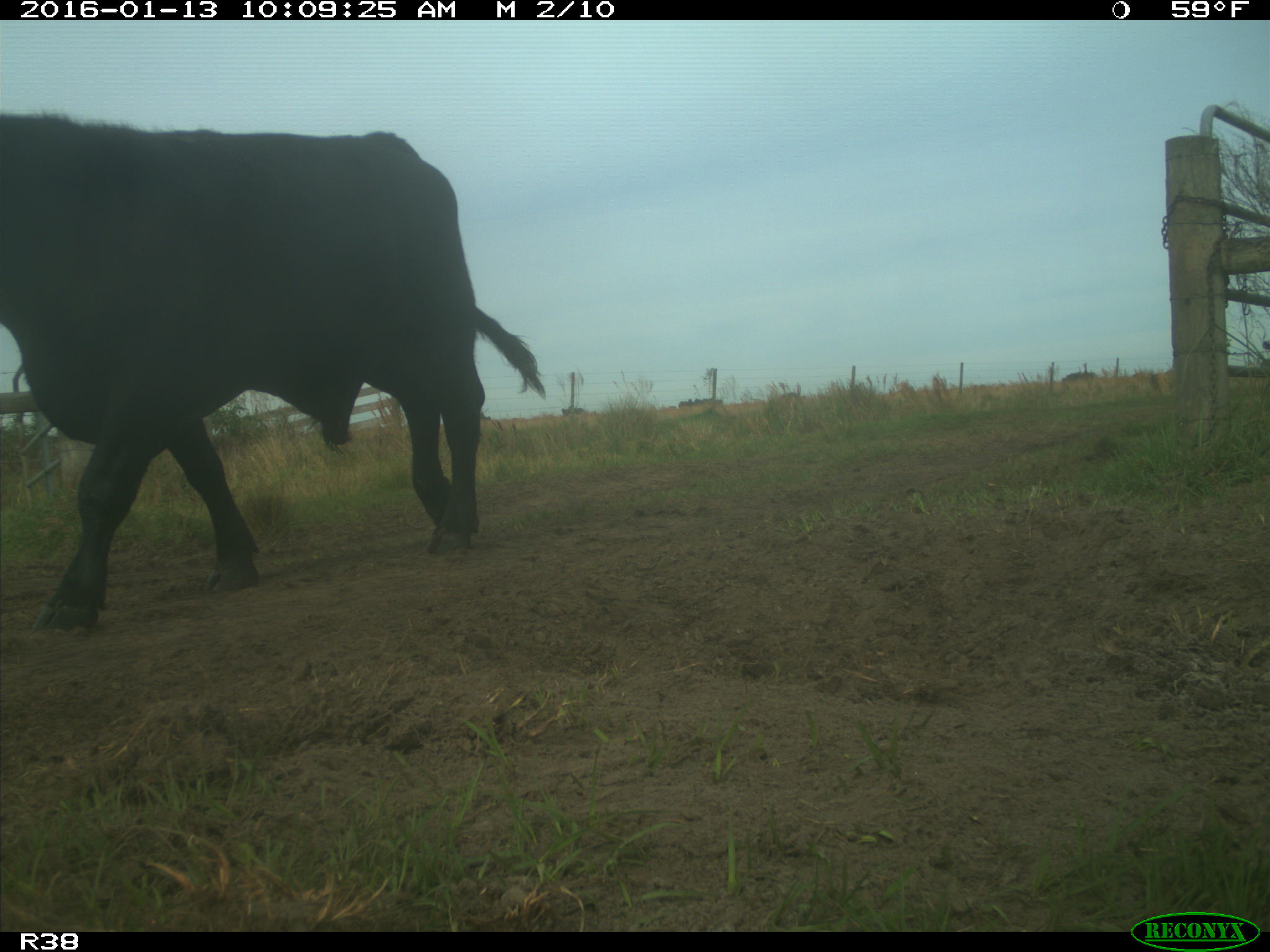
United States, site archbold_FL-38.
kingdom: Animalia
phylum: Chordata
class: Mammalia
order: Artiodactyla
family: Bovidae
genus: Bos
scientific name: Bos taurus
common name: domestic cow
Bos taurus (domestic cow).